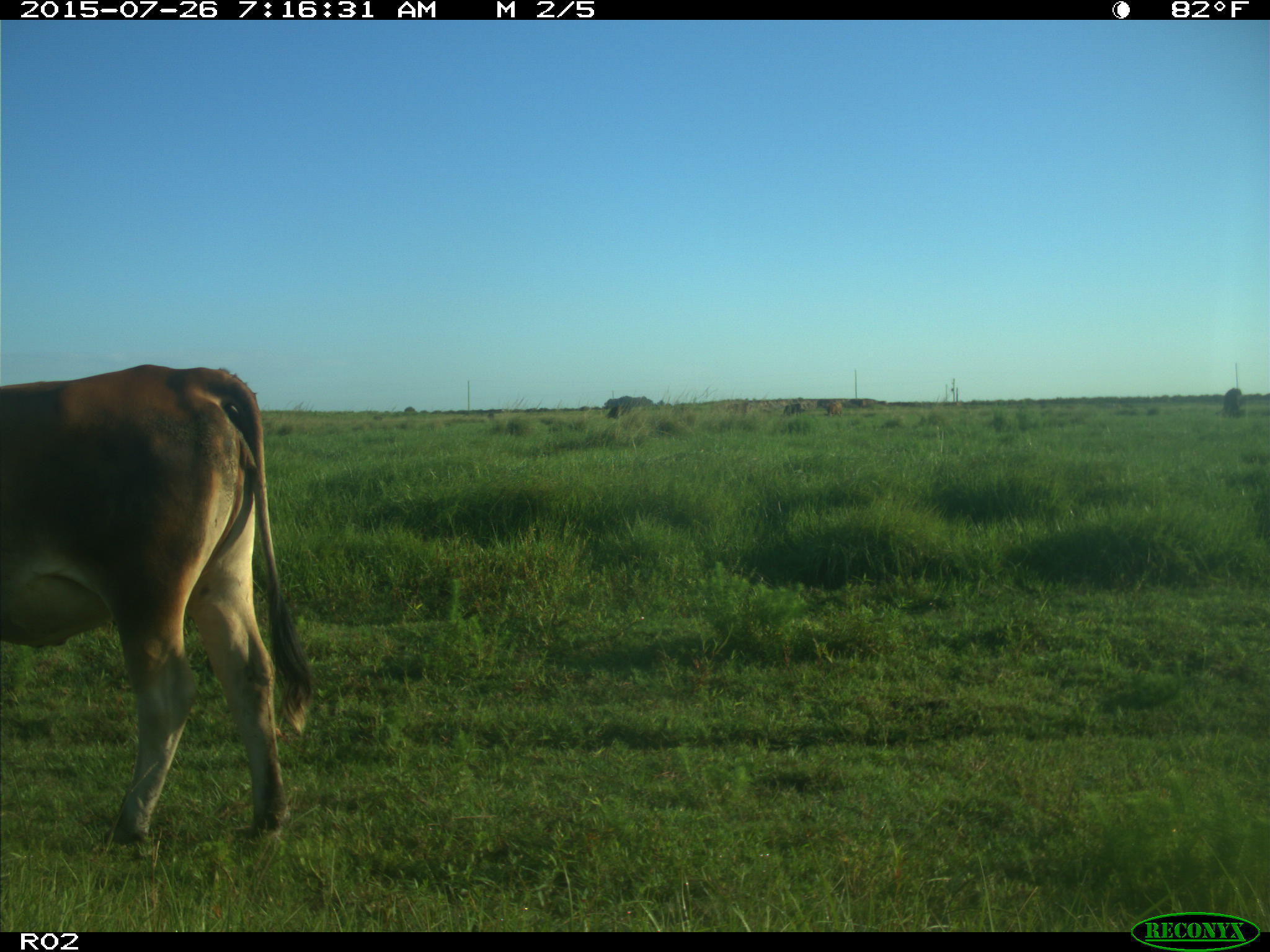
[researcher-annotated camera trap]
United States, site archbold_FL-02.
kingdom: Animalia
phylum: Chordata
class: Mammalia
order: Artiodactyla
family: Bovidae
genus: Bos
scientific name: Bos taurus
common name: domestic cow